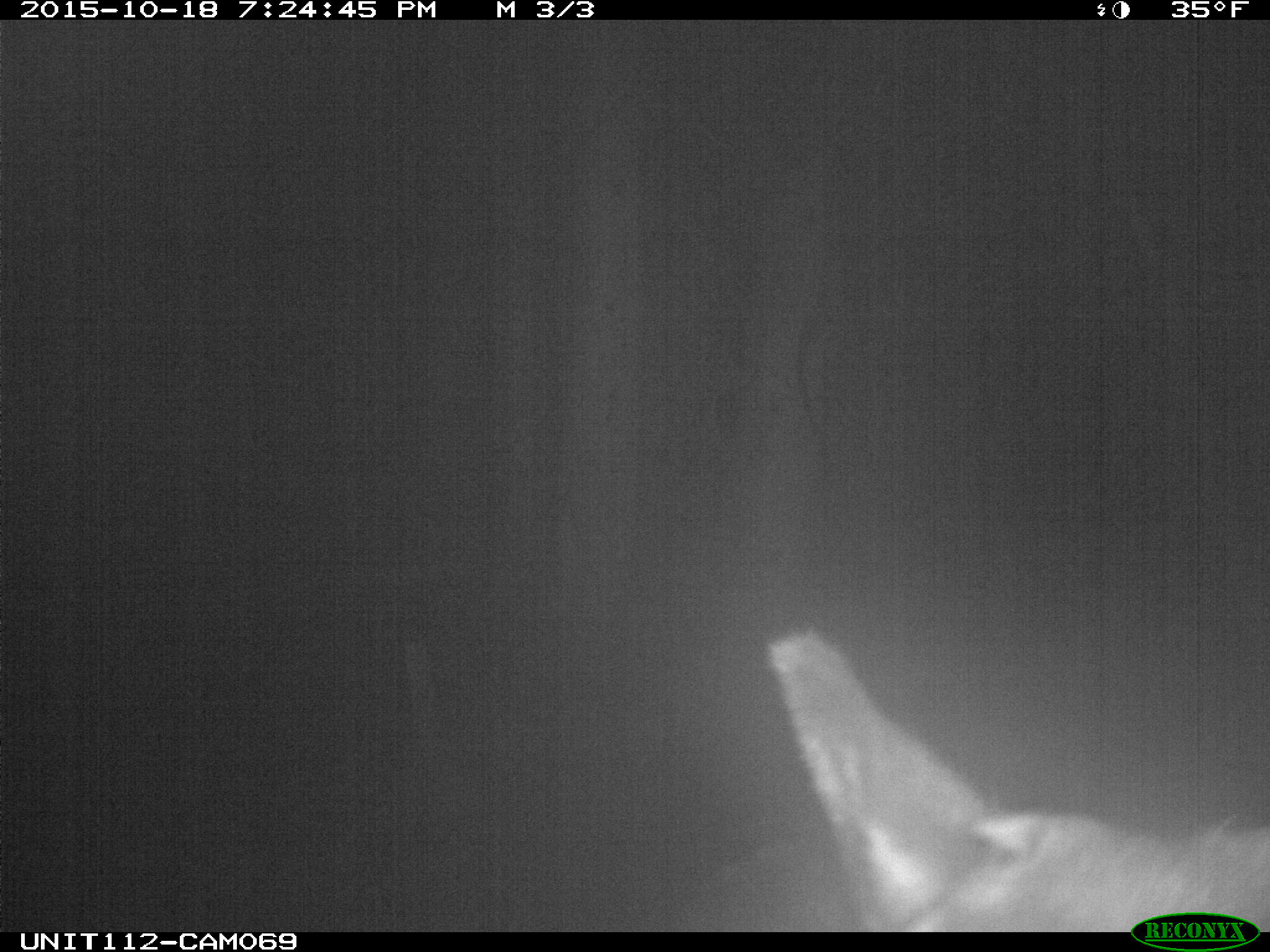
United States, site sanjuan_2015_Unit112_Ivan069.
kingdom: Animalia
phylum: Chordata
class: Mammalia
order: Artiodactyla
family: Cervidae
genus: Cervus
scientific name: Cervus elaphus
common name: red deer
Cervus elaphus (red deer).